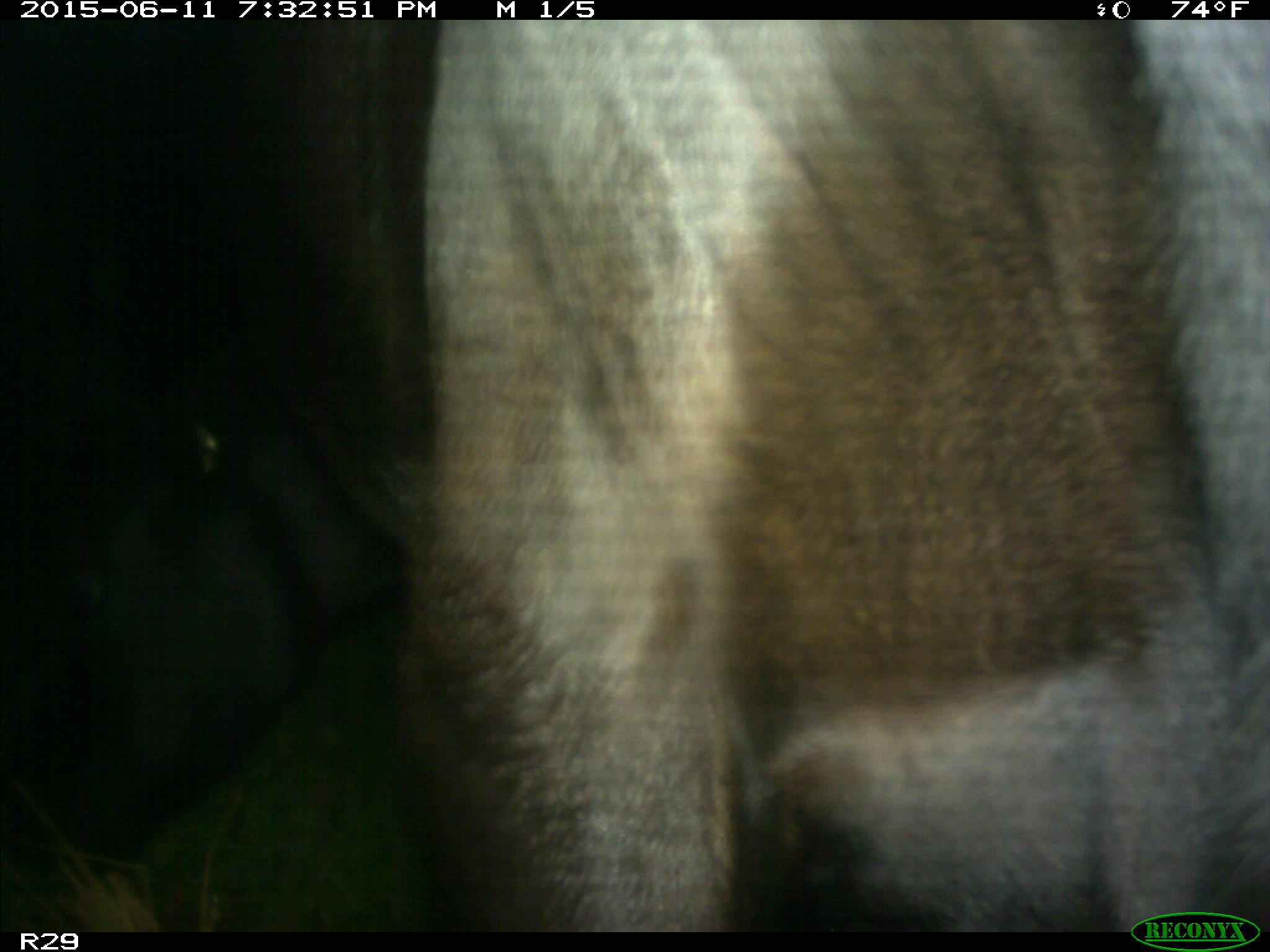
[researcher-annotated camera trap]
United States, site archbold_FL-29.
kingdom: Animalia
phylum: Chordata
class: Mammalia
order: Artiodactyla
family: Bovidae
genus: Bos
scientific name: Bos taurus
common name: domestic cow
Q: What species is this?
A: Bos taurus (domestic cow).